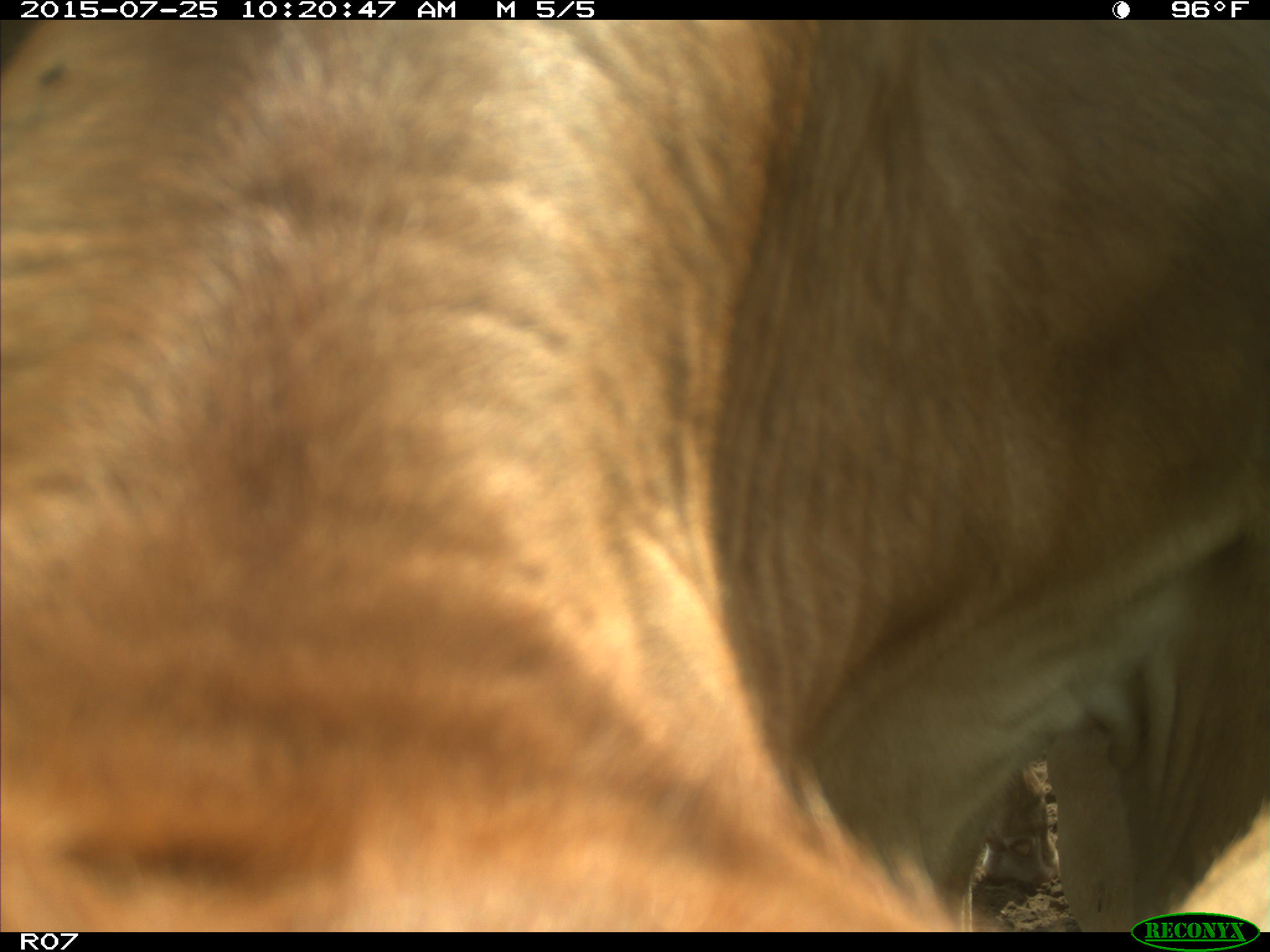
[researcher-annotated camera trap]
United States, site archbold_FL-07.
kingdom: Animalia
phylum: Chordata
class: Mammalia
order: Artiodactyla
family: Bovidae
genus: Bos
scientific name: Bos taurus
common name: domestic cow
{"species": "Bos taurus (domestic cow)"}